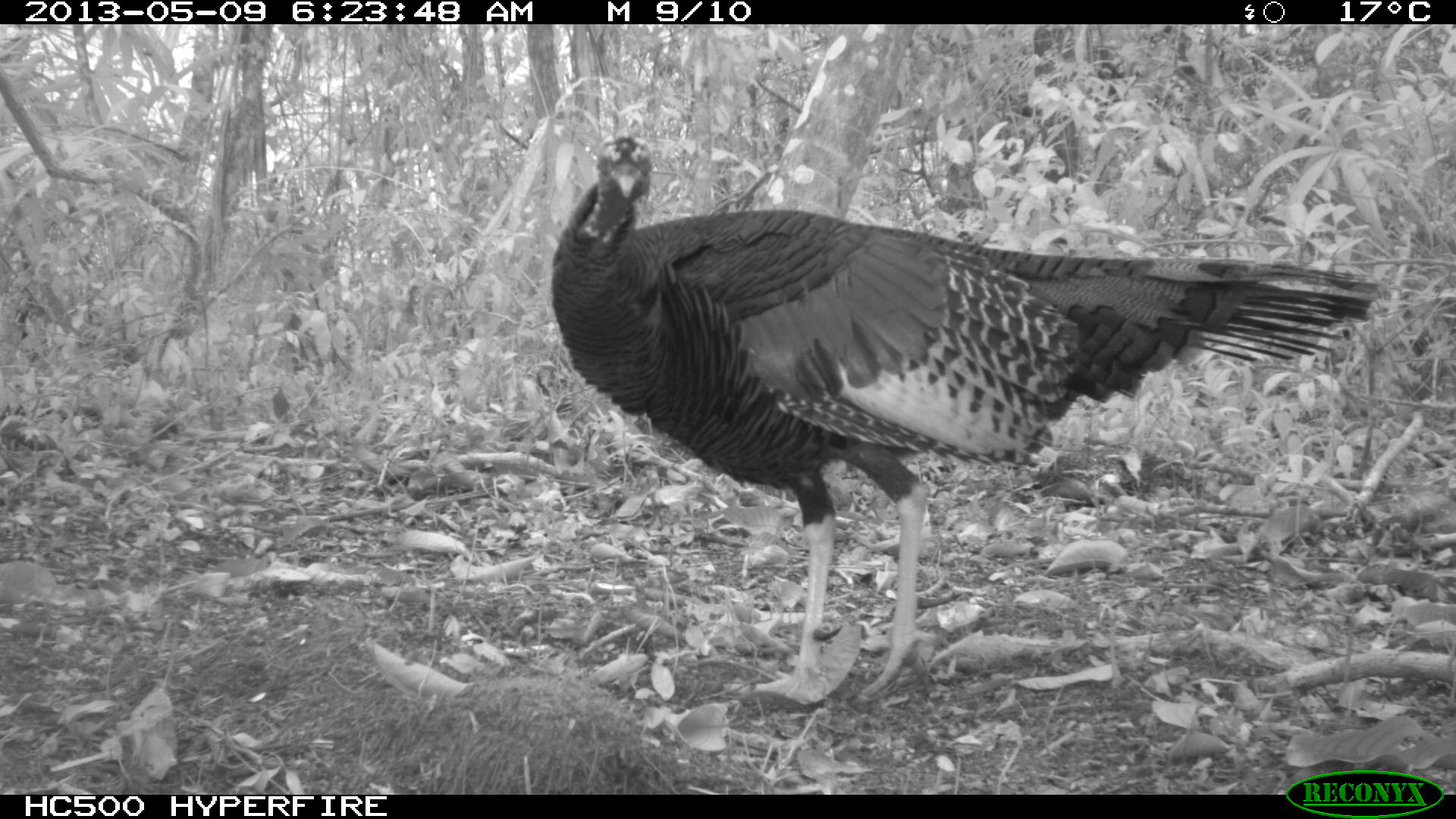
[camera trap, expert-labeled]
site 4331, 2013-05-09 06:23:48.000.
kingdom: Animalia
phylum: Chordata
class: Aves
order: Galliformes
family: Phasianidae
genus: Meleagris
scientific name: Meleagris ocellata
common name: ocellated turkey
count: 1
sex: male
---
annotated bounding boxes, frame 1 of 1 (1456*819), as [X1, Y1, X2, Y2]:
meleagris ocellata: [547, 126, 1382, 703]